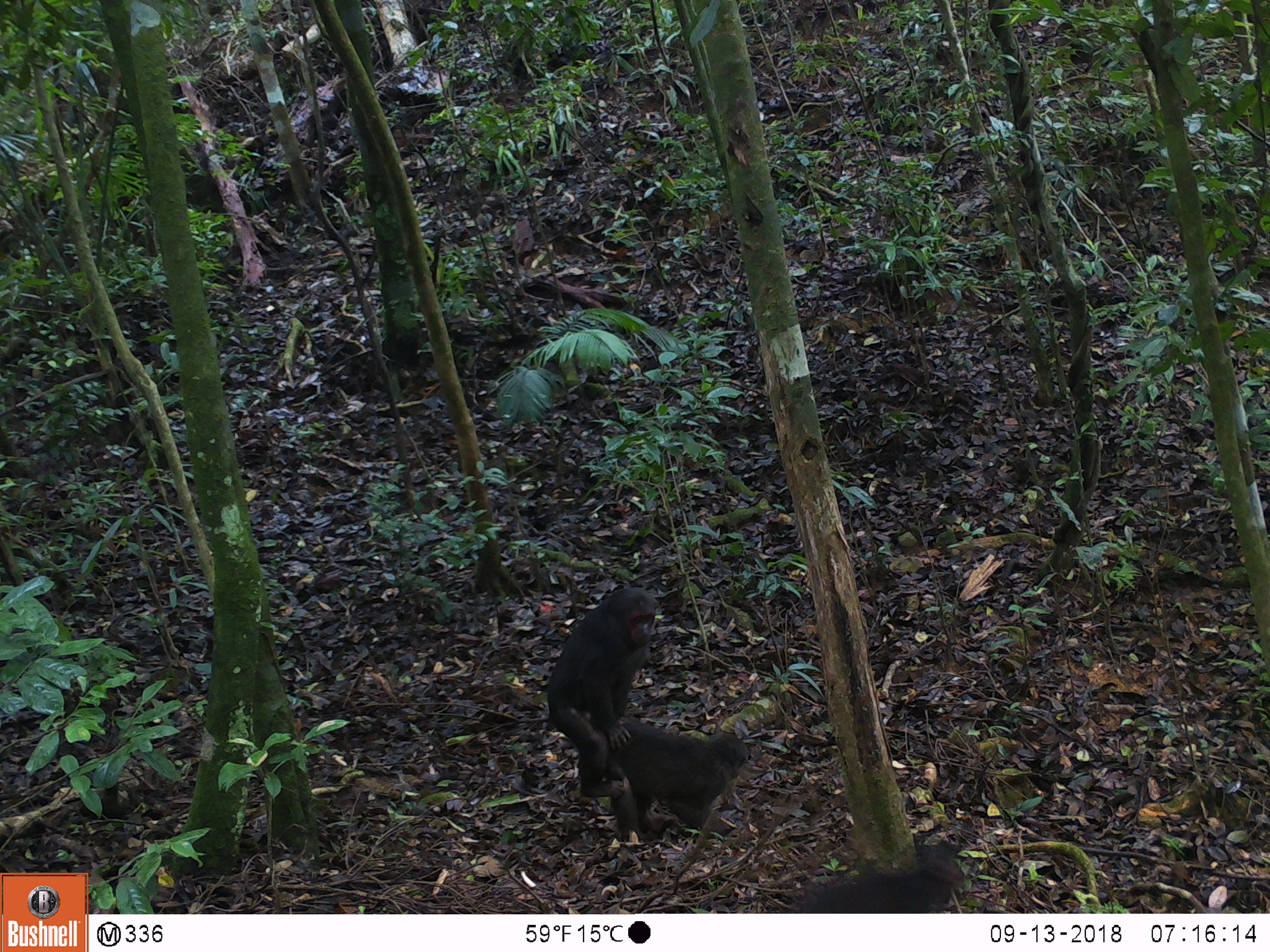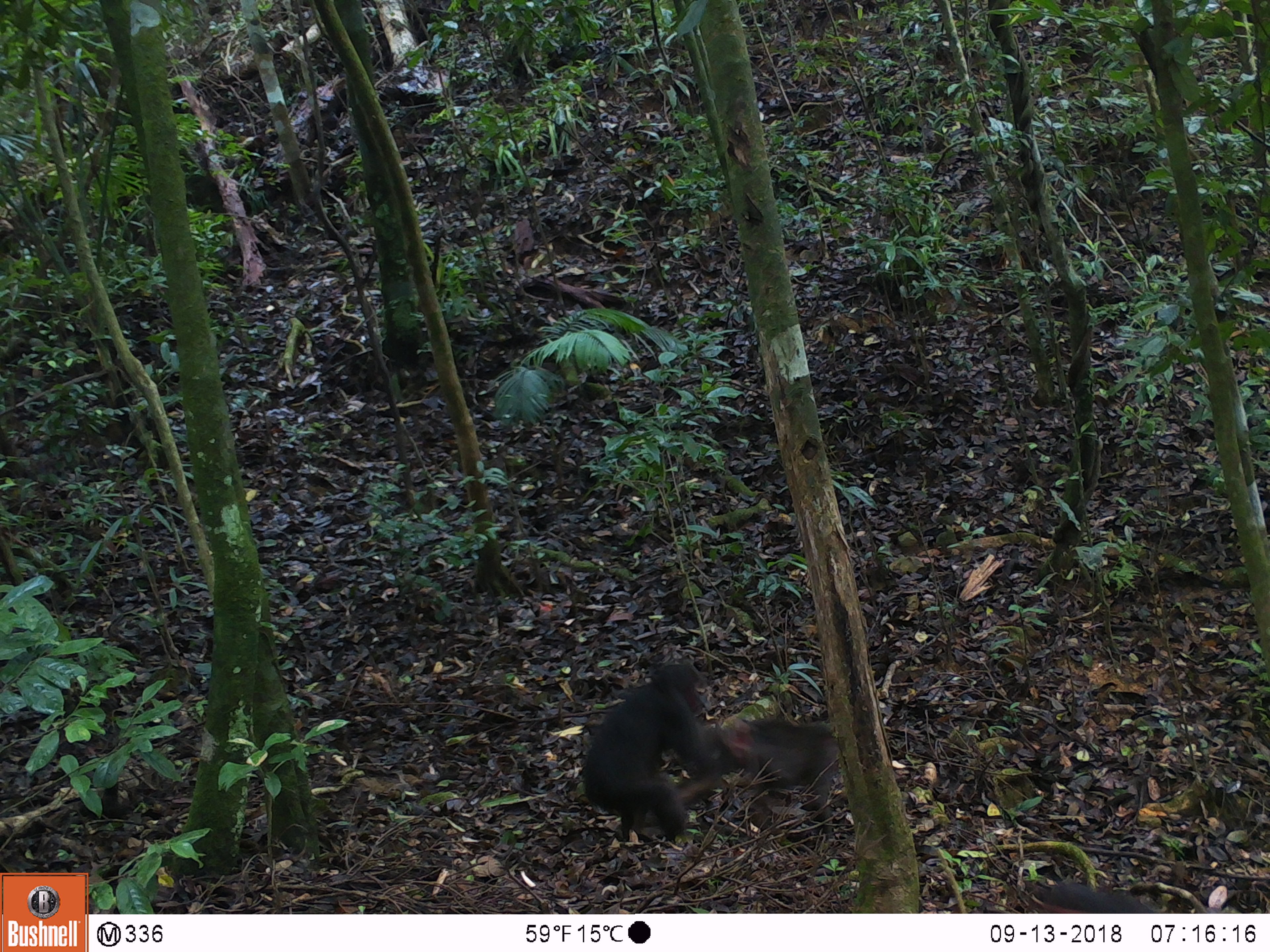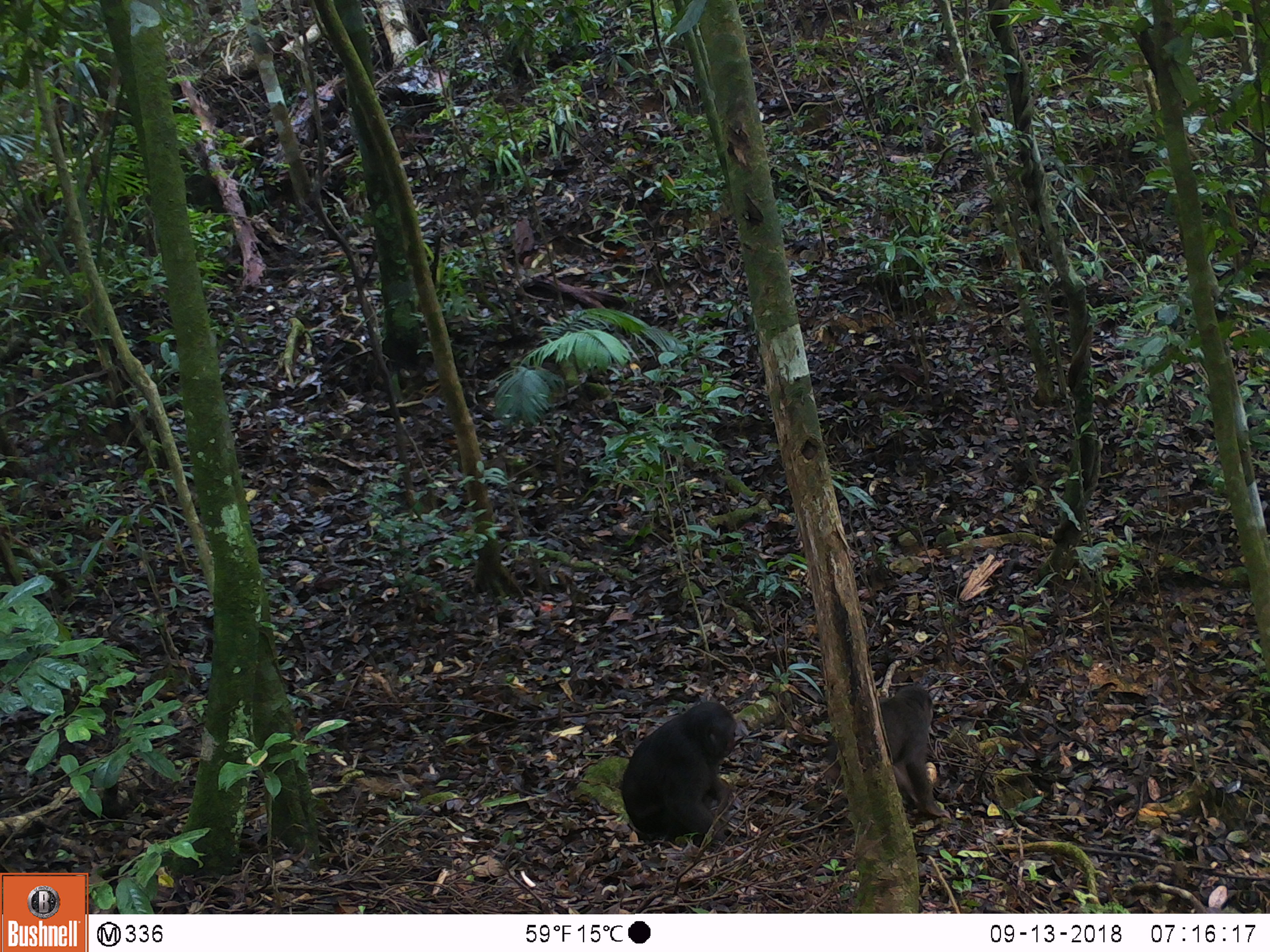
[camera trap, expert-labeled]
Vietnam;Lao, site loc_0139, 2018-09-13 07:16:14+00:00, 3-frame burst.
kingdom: Animalia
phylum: Chordata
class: Mammalia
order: Primates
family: Cercopithecidae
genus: Macaca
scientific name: Macaca arctoides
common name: stump-tailed macaque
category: stump tailed macaque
Stump tailed macaque (stump-tailed macaque) (Macaca arctoides). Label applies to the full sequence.